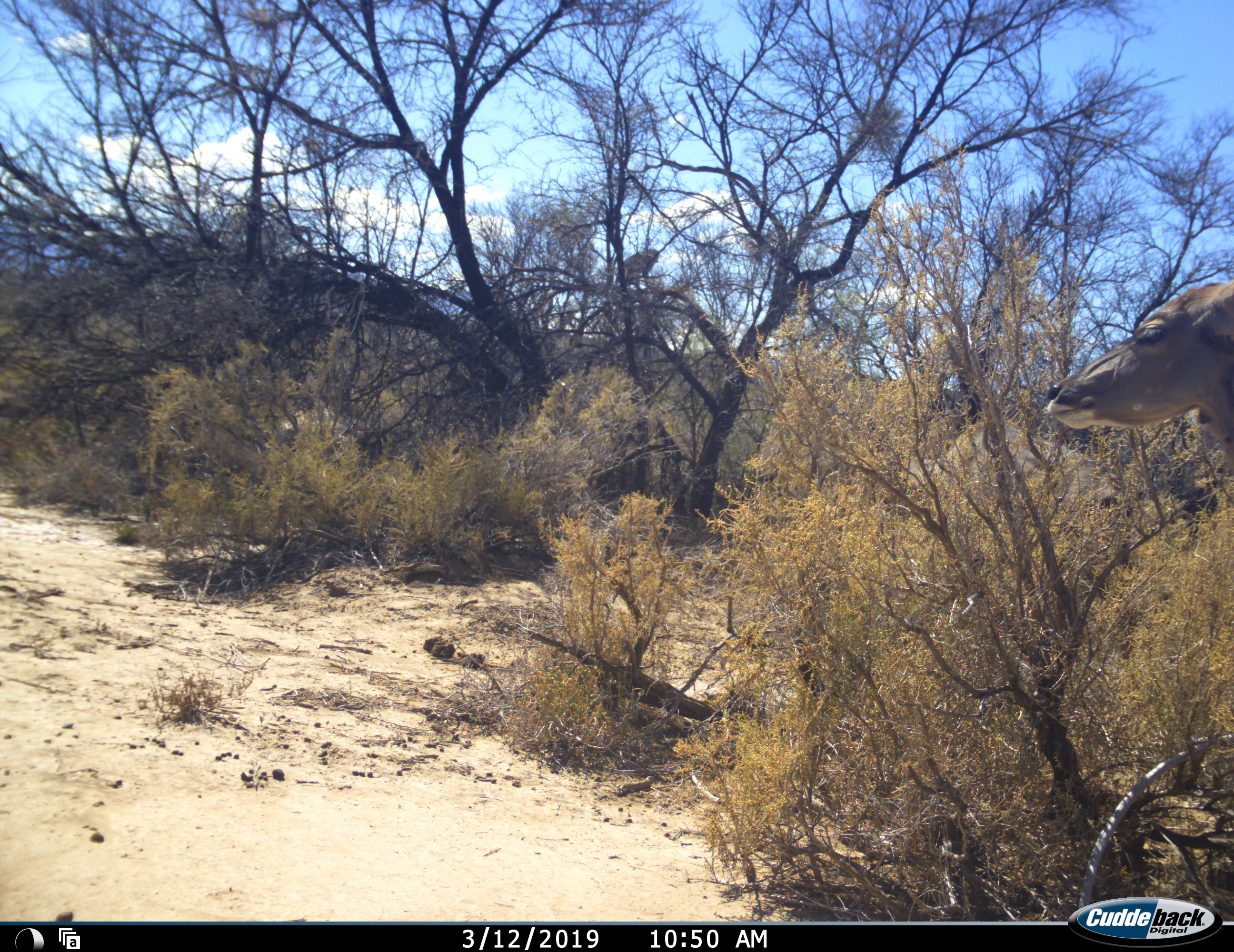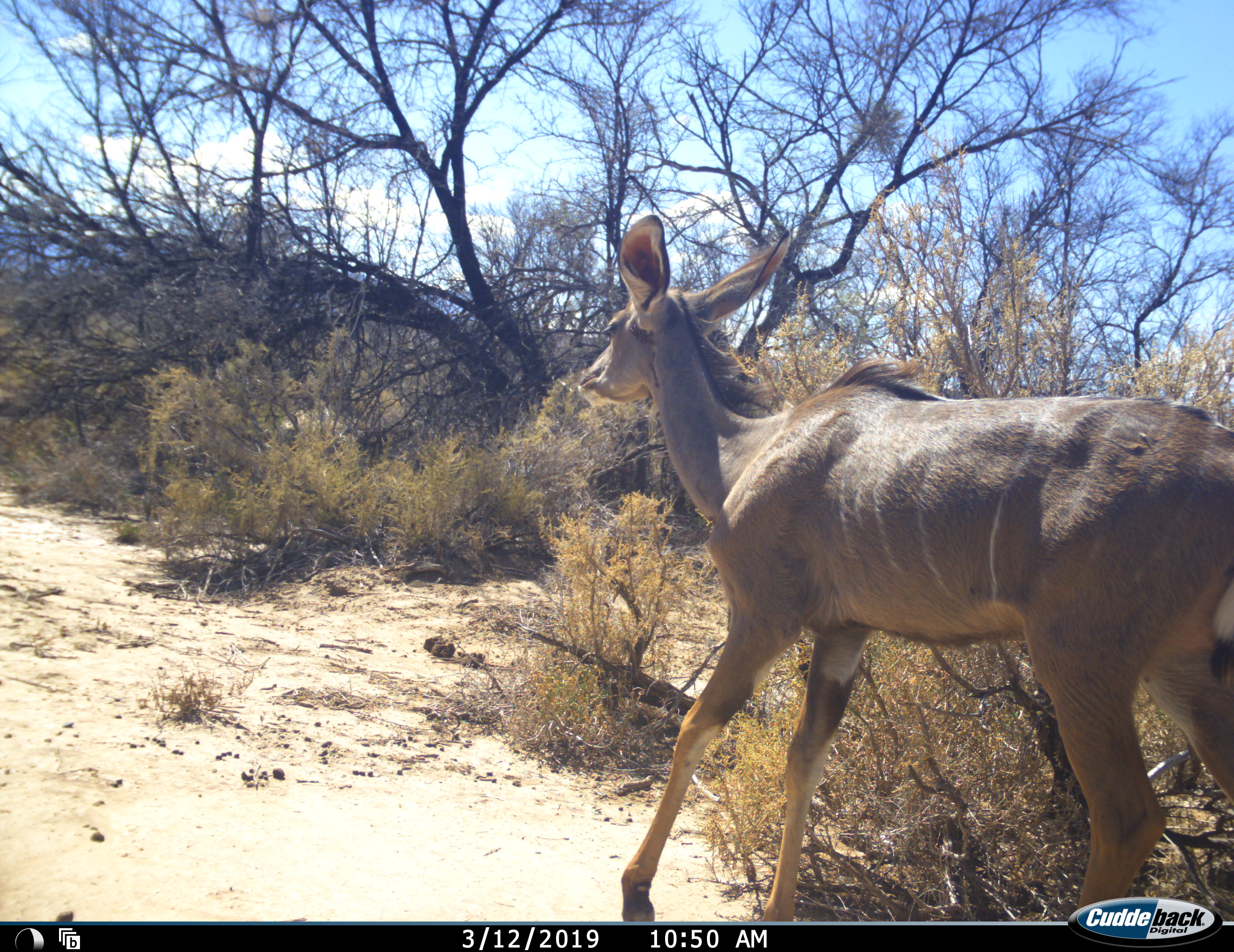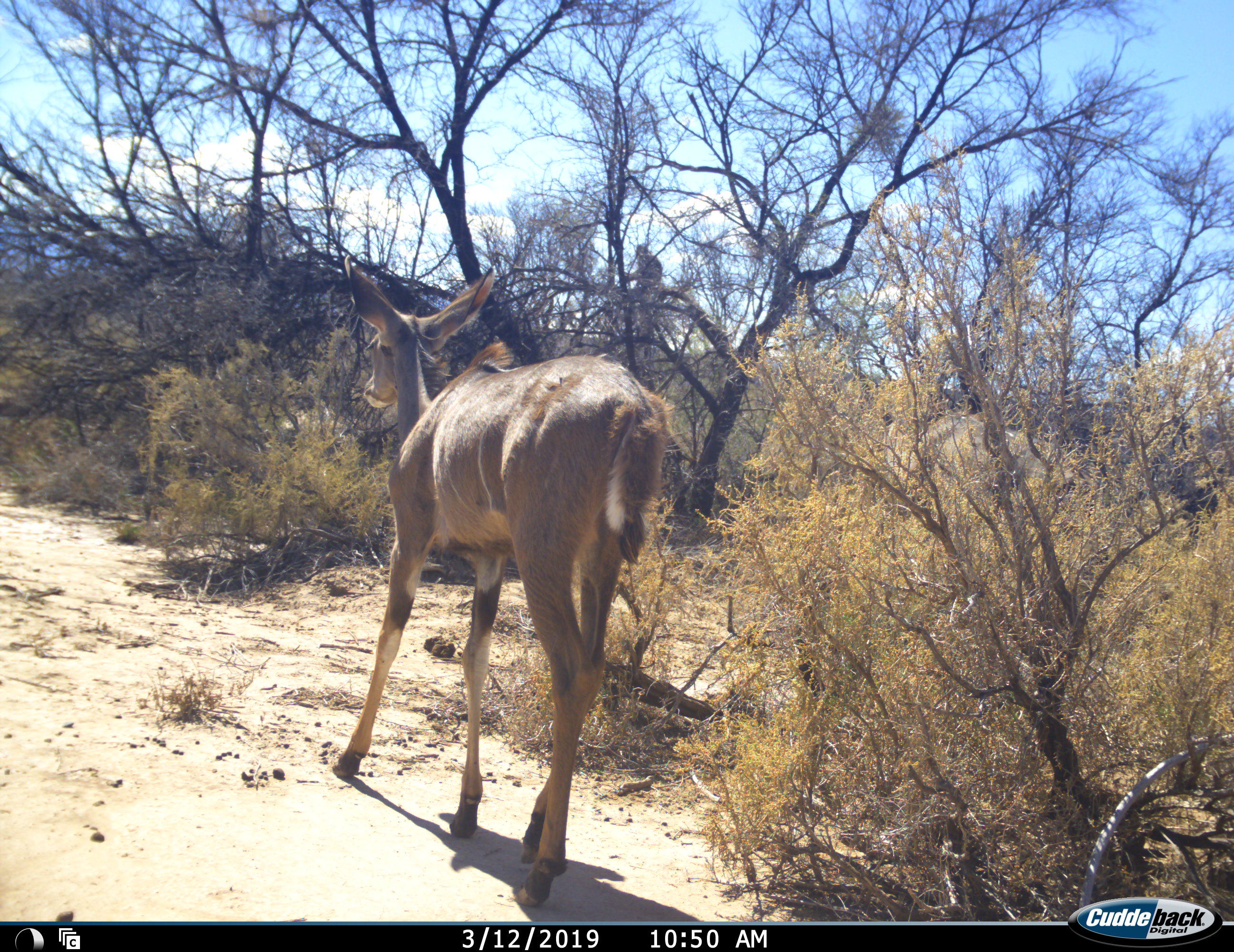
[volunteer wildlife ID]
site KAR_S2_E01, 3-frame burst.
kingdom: Animalia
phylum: Chordata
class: Mammalia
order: Artiodactyla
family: Bovidae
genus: Tragelaphus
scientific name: Tragelaphus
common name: kudu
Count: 1.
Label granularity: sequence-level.